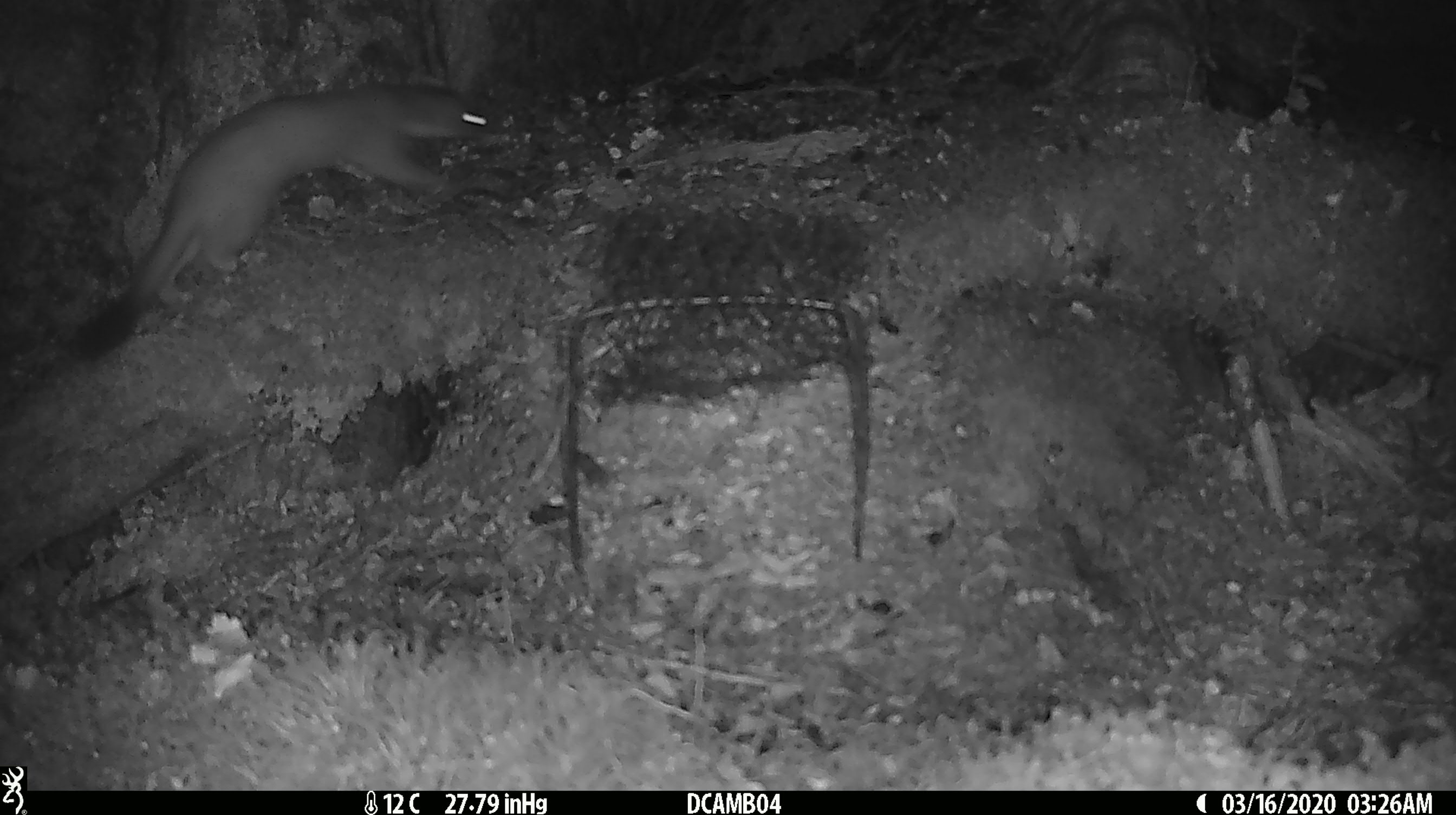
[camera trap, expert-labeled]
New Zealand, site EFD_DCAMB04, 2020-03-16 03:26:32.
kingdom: Animalia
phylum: Chordata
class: Mammalia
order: Carnivora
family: Mustelidae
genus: Mustela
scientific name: Mustela erminea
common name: stoat